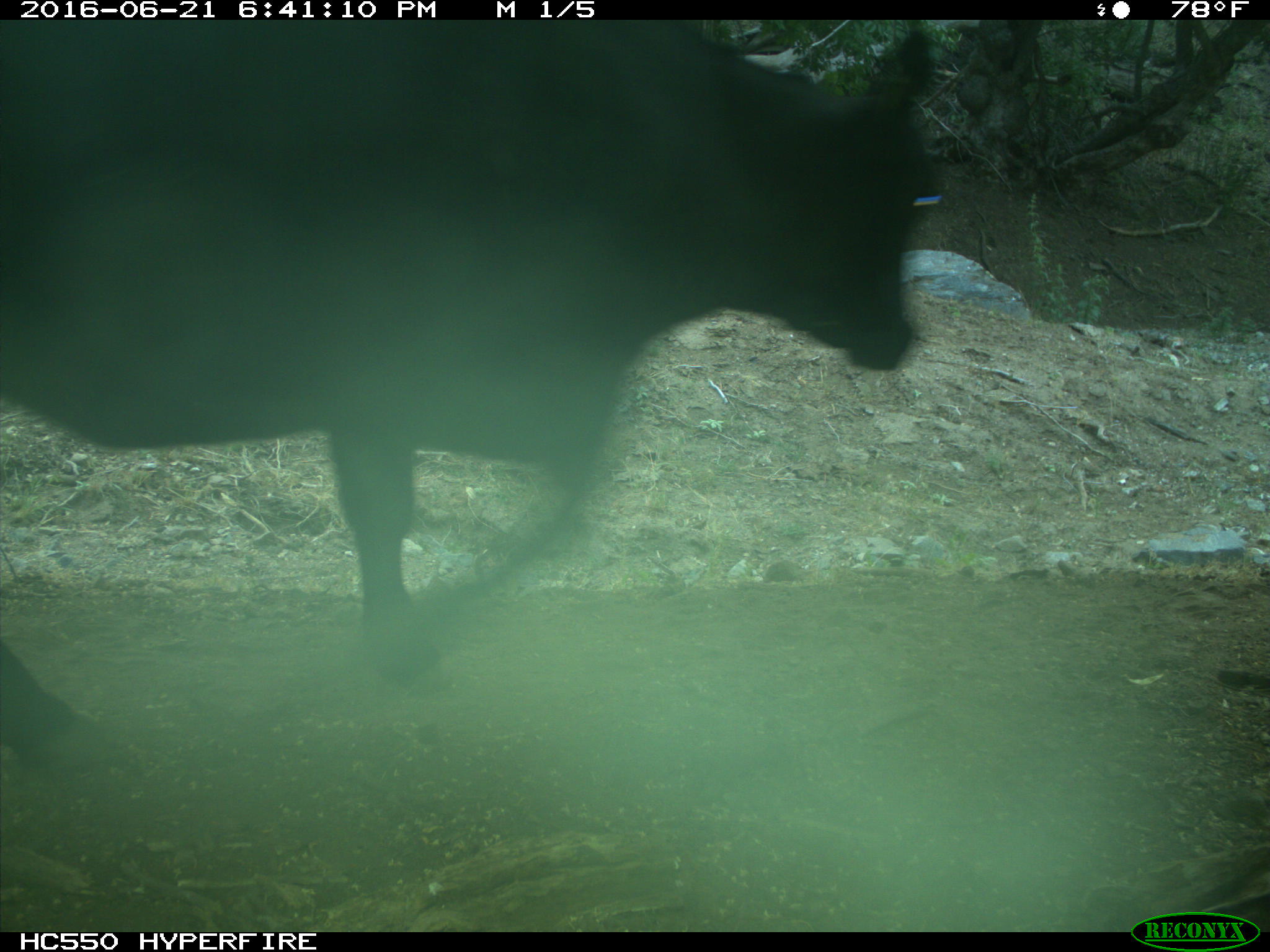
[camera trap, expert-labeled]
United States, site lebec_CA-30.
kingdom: Animalia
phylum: Chordata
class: Mammalia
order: Artiodactyla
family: Bovidae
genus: Bos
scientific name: Bos taurus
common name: domestic cow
Bos taurus (domestic cow).